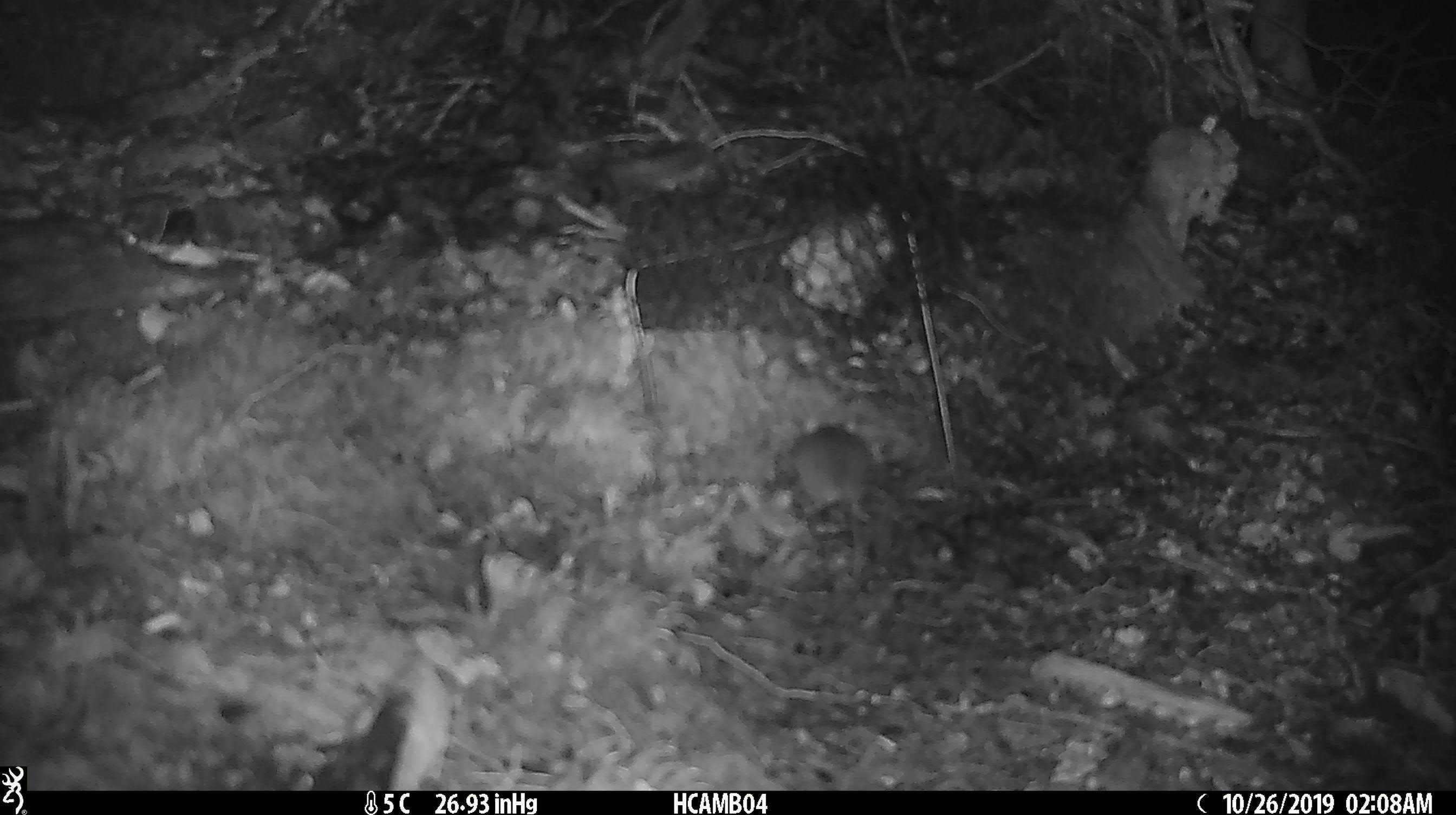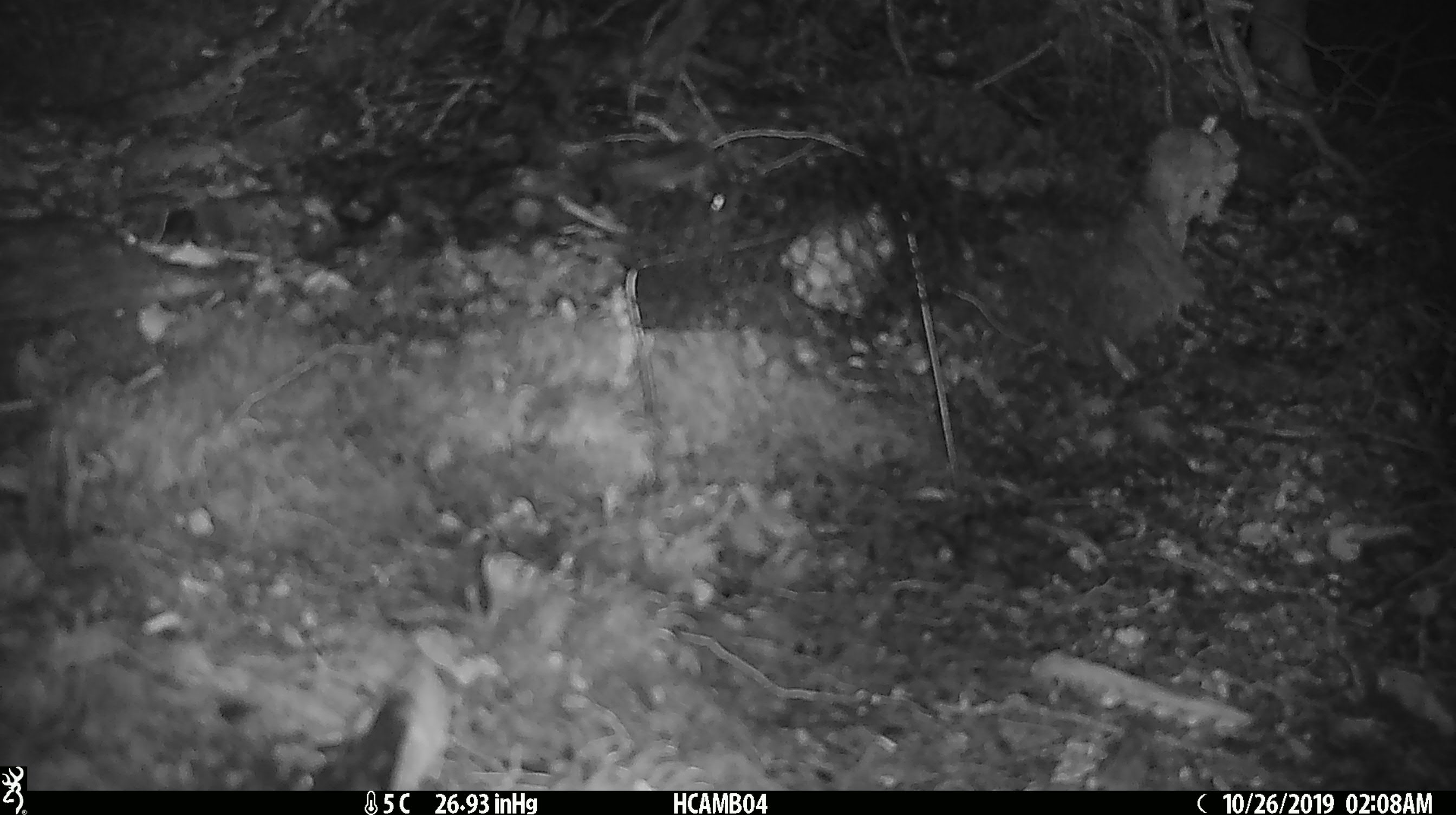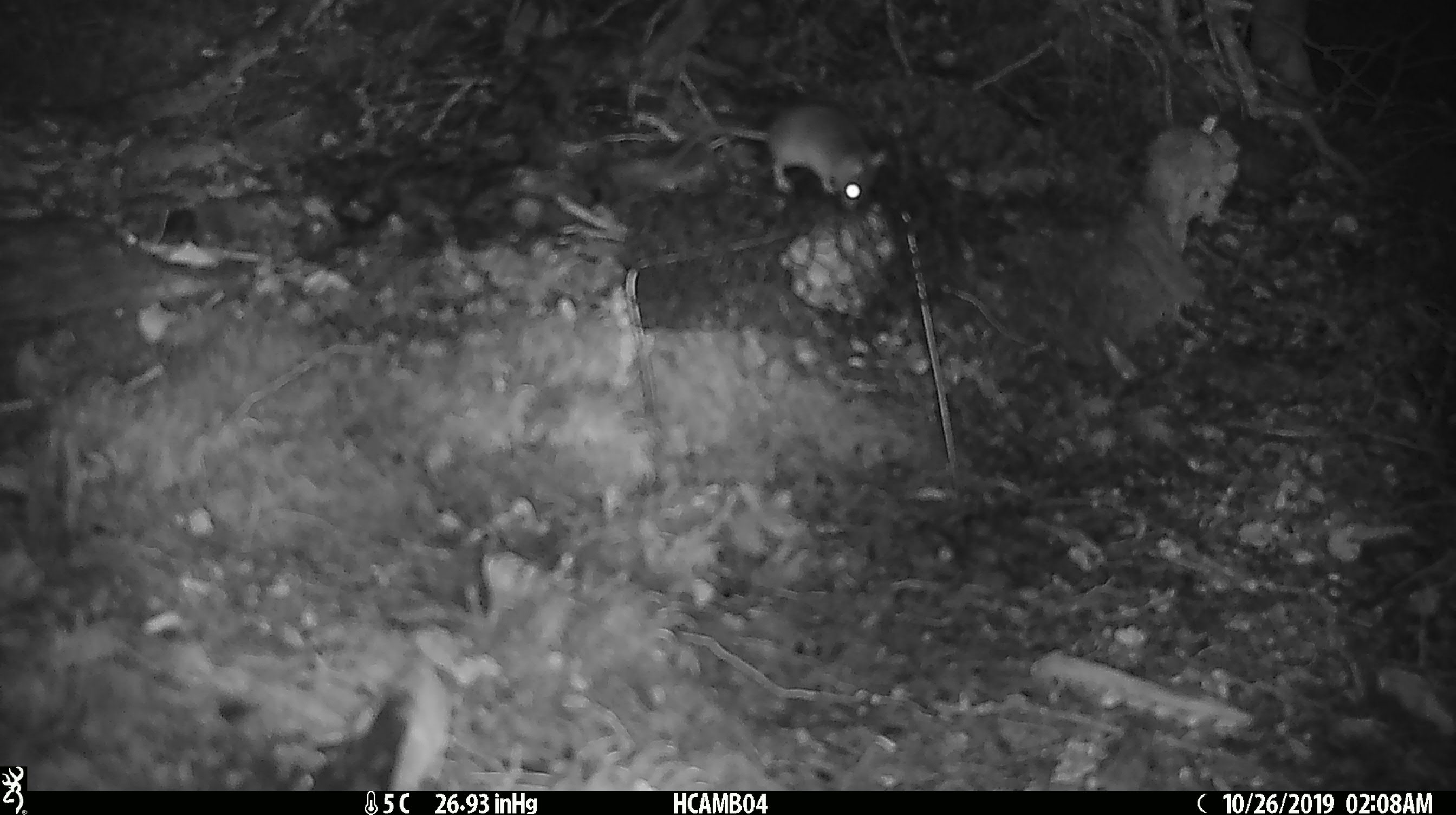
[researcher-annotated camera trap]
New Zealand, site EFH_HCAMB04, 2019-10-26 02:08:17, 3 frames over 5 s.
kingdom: Animalia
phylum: Chordata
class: Mammalia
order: Rodentia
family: Muridae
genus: Mus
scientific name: Mus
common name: mouse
Mouse (Mus).